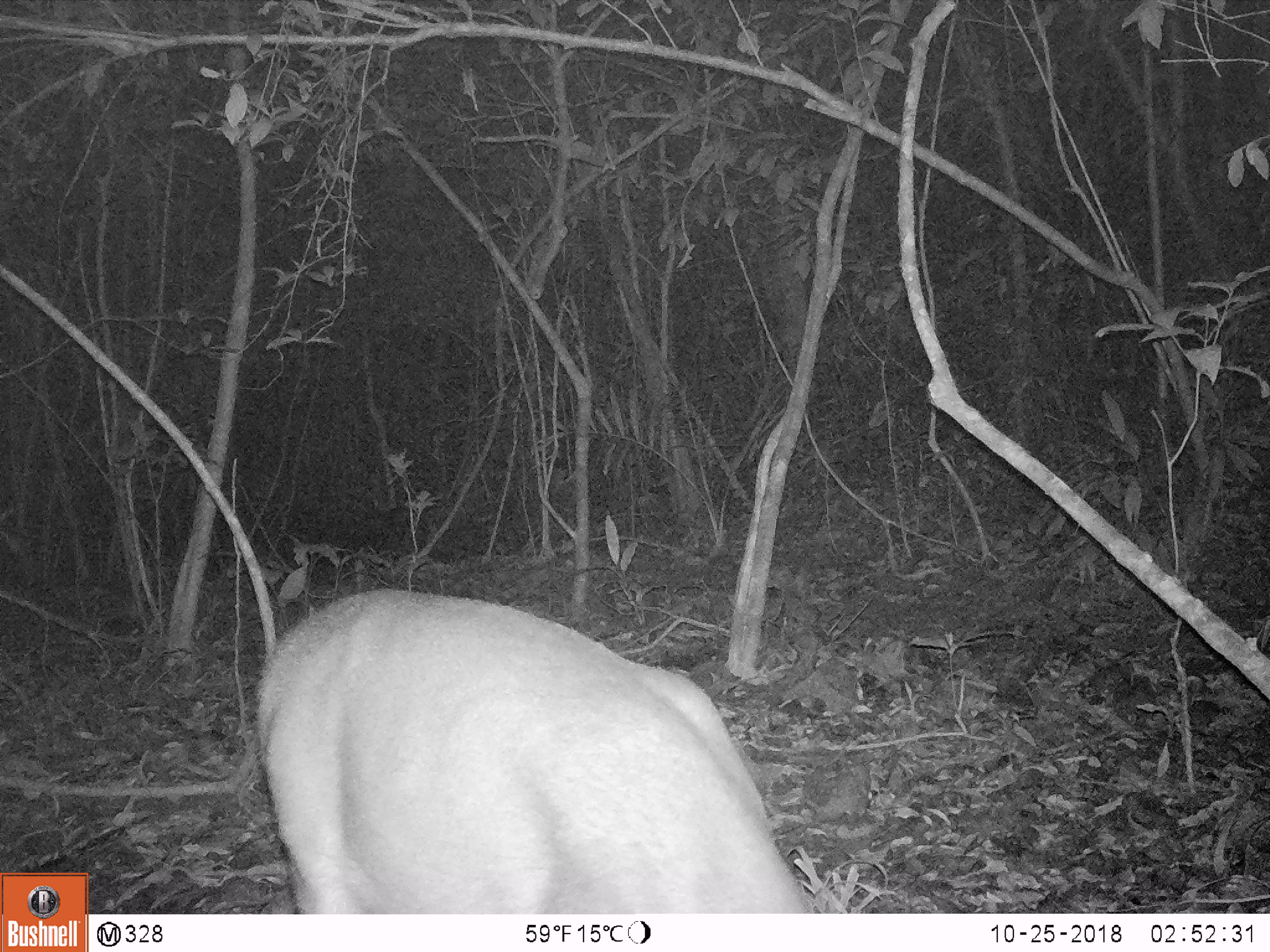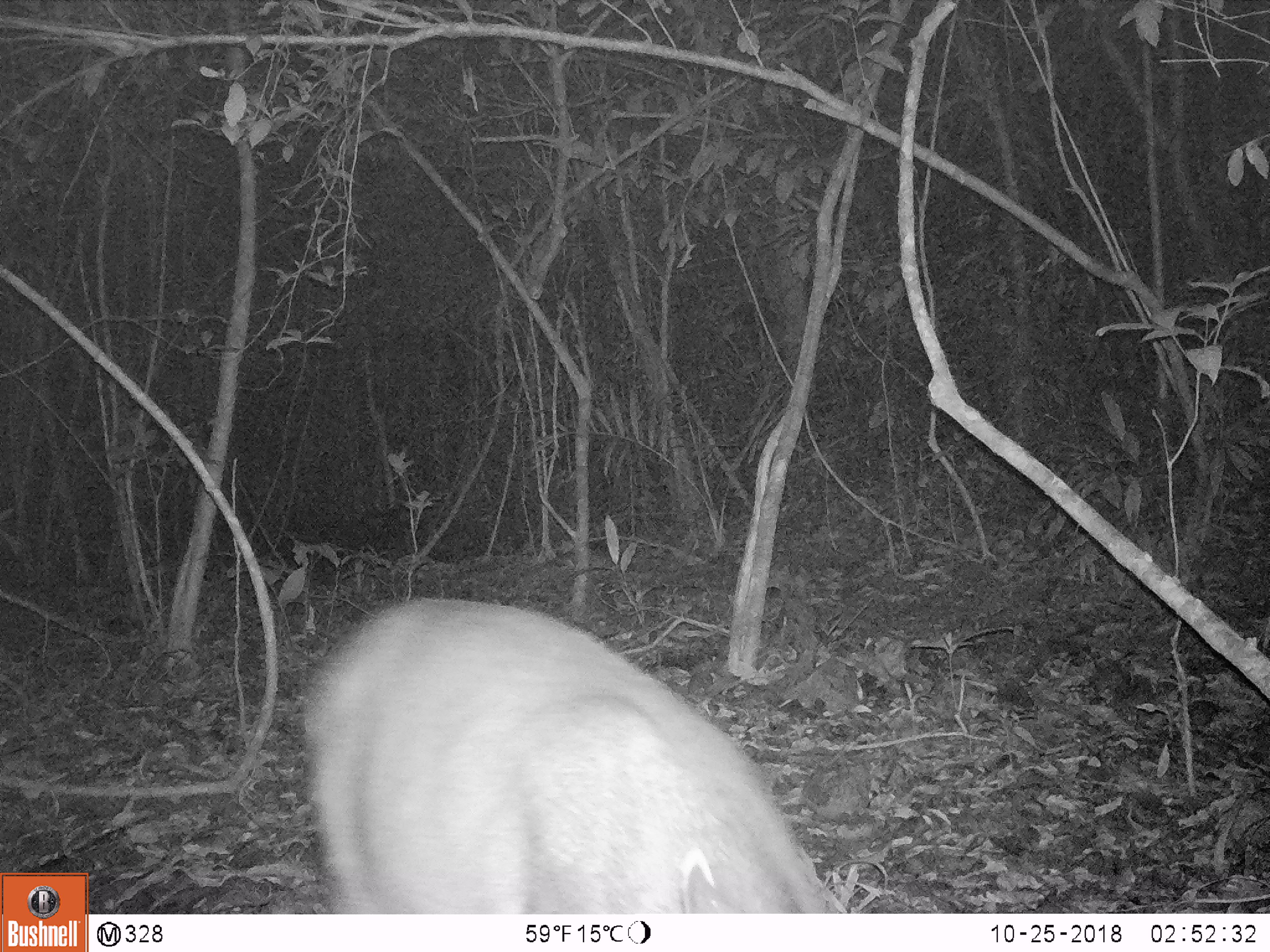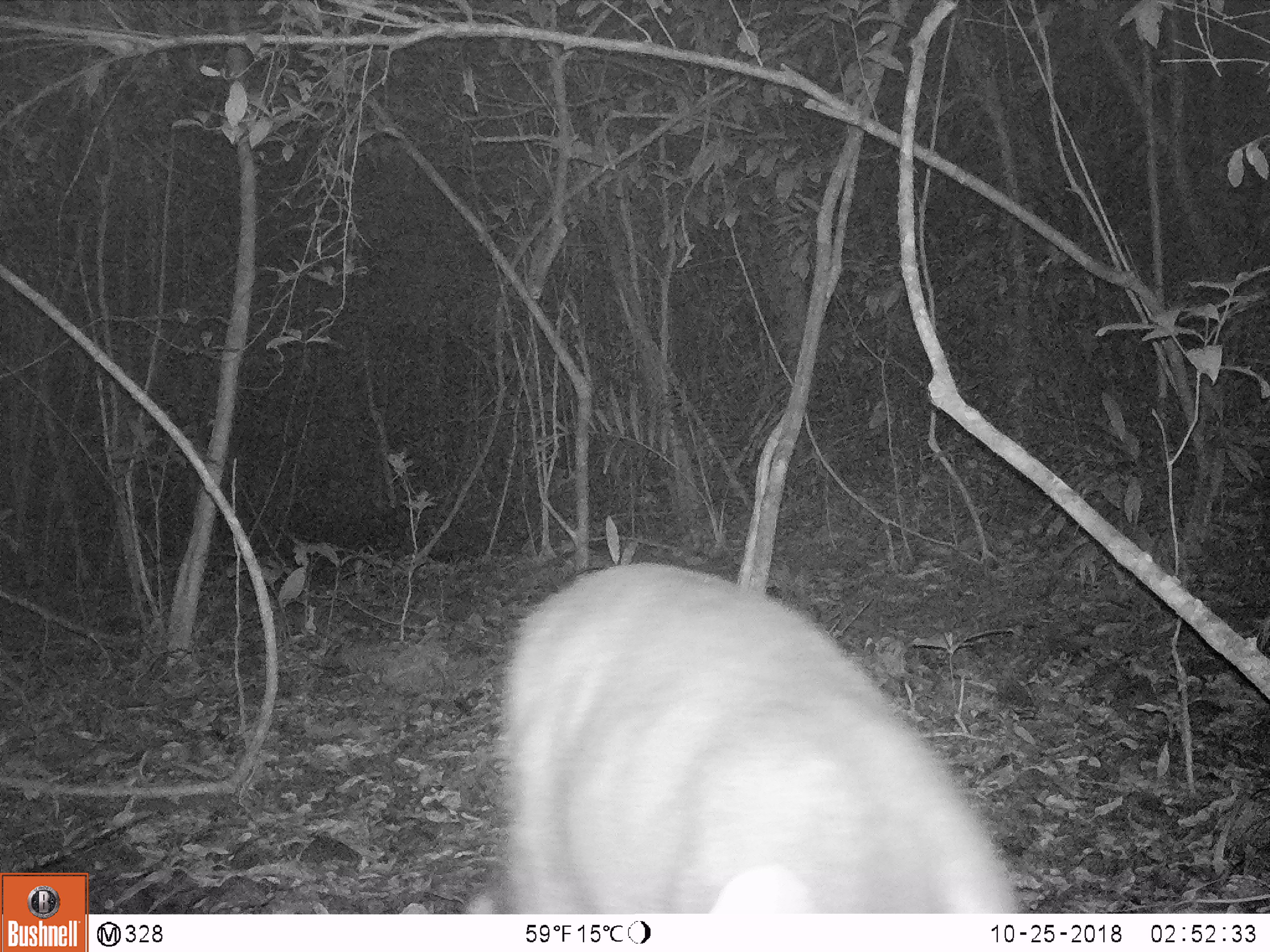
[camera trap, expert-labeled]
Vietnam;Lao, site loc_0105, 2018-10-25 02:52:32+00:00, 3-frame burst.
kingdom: Animalia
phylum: Chordata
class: Mammalia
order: Artiodactyla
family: Cervidae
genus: Rusa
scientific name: Rusa unicolor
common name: sambar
Sambar (Rusa unicolor). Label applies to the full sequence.